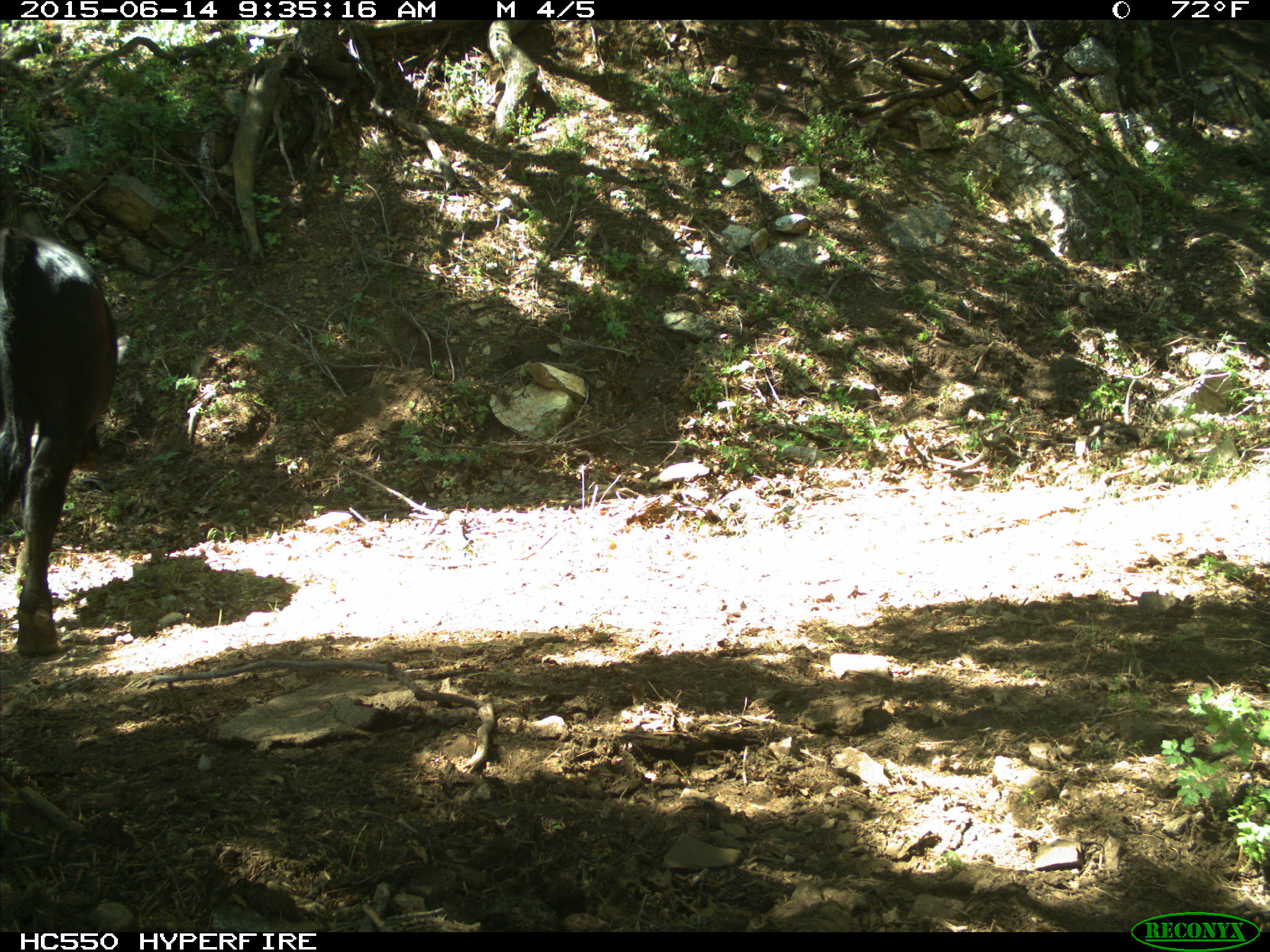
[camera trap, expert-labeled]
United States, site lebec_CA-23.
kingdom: Animalia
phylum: Chordata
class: Mammalia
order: Artiodactyla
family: Bovidae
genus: Bos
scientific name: Bos taurus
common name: domestic cow